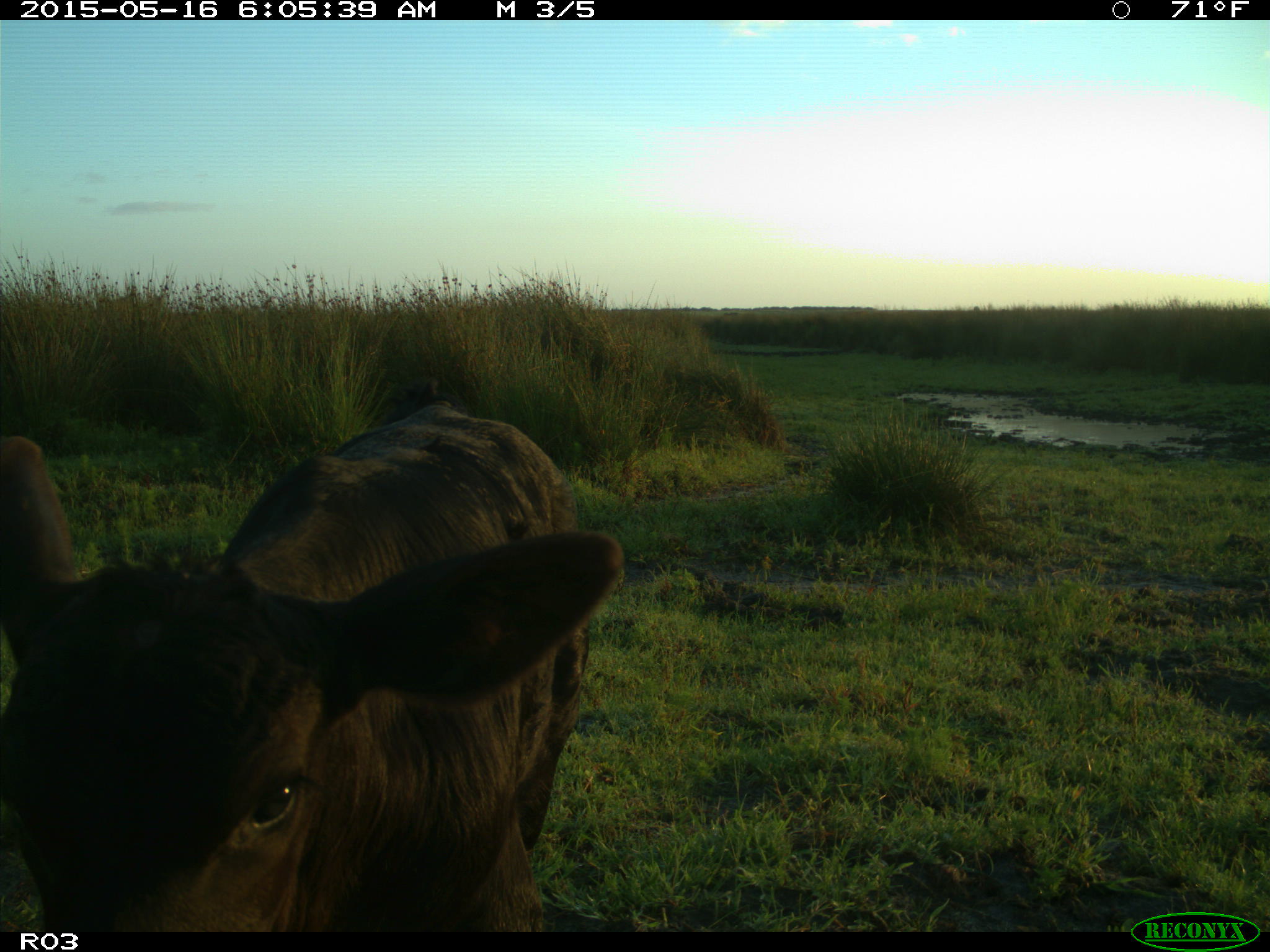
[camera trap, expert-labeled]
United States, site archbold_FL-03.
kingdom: Animalia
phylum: Chordata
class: Mammalia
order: Artiodactyla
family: Bovidae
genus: Bos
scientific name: Bos taurus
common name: domestic cow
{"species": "Bos taurus (domestic cow)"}